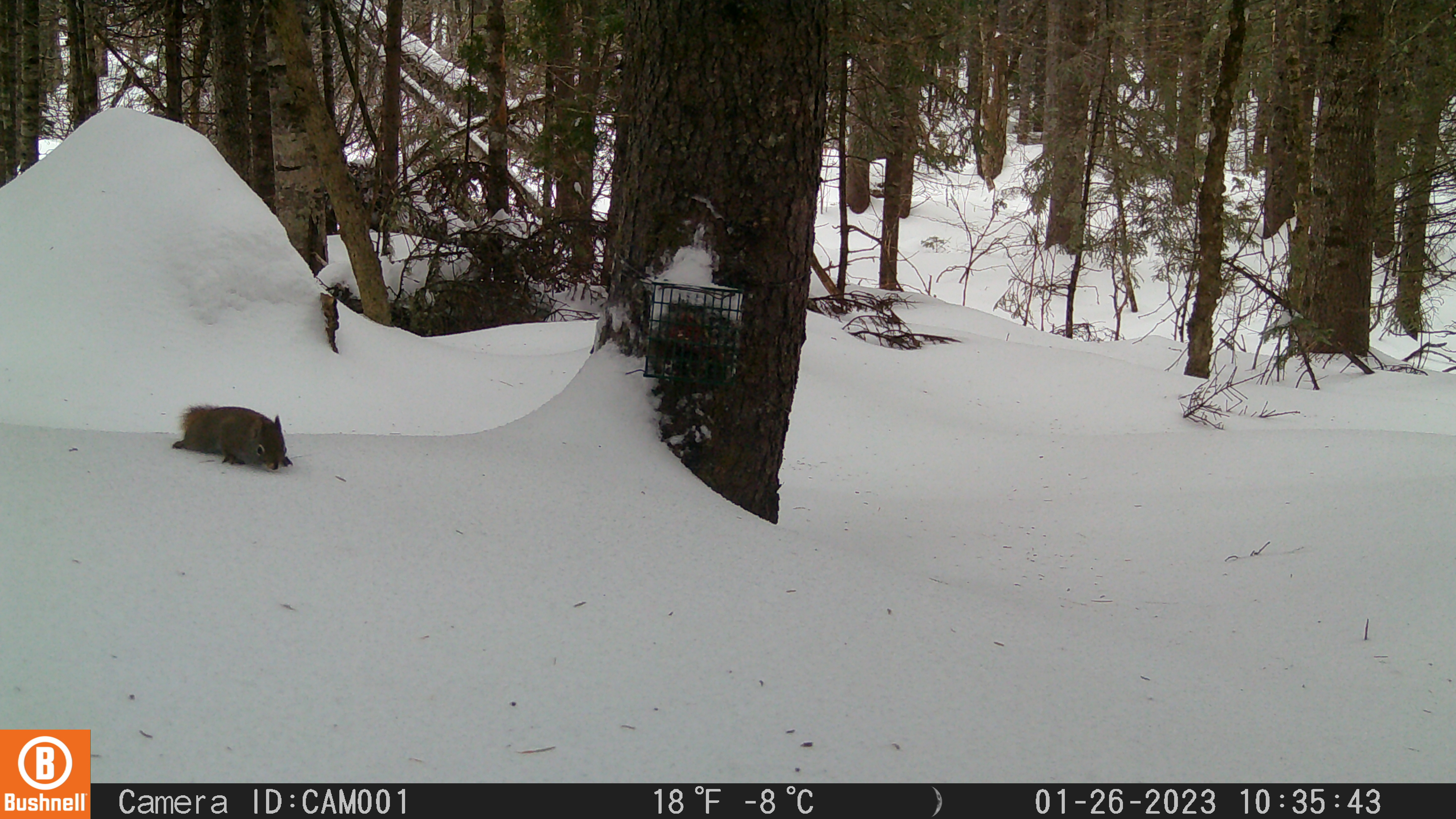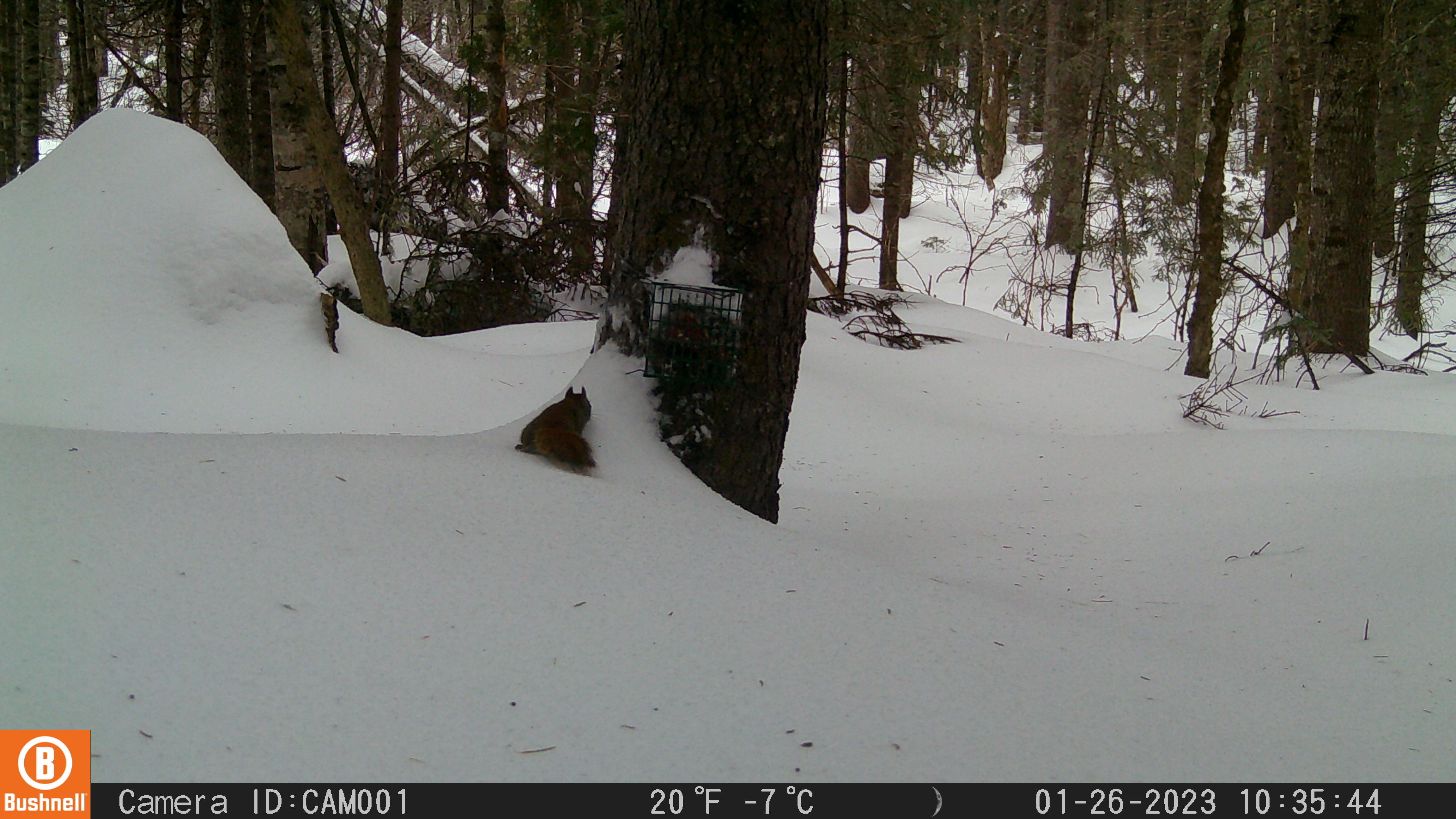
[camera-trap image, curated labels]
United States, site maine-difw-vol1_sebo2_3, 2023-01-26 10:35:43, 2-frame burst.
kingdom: Animalia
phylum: Chordata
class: Mammalia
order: Rodentia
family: Sciuridae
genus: Tamiasciurus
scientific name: Tamiasciurus hudsonicus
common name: red squirrel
Red squirrel (Tamiasciurus hudsonicus).